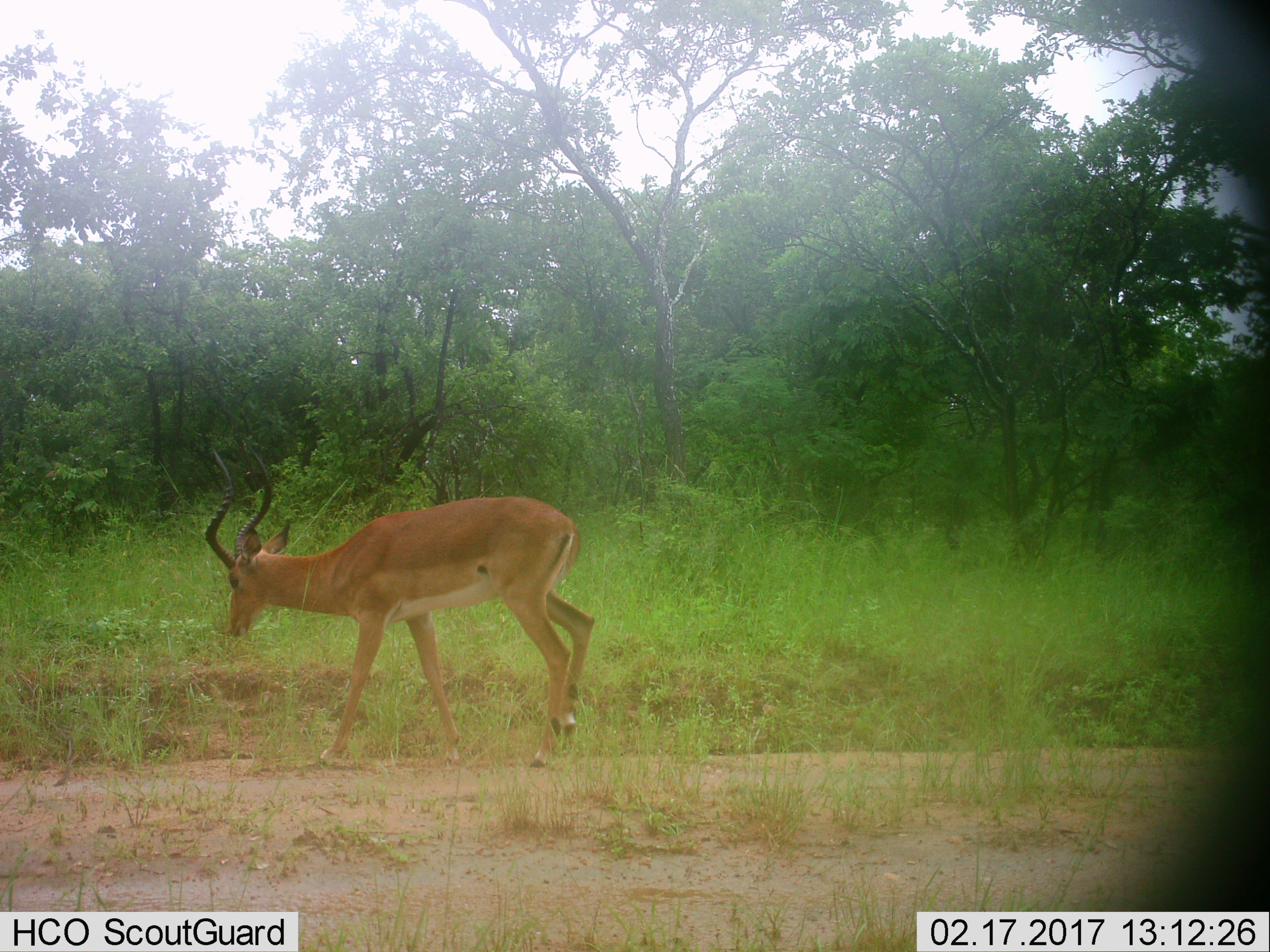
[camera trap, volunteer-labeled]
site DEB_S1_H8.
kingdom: Animalia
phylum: Chordata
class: Mammalia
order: Artiodactyla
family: Bovidae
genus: Aepyceros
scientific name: Aepyceros melampus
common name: impala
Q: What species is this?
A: Impala (Aepyceros melampus).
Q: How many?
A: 1.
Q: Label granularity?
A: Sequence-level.